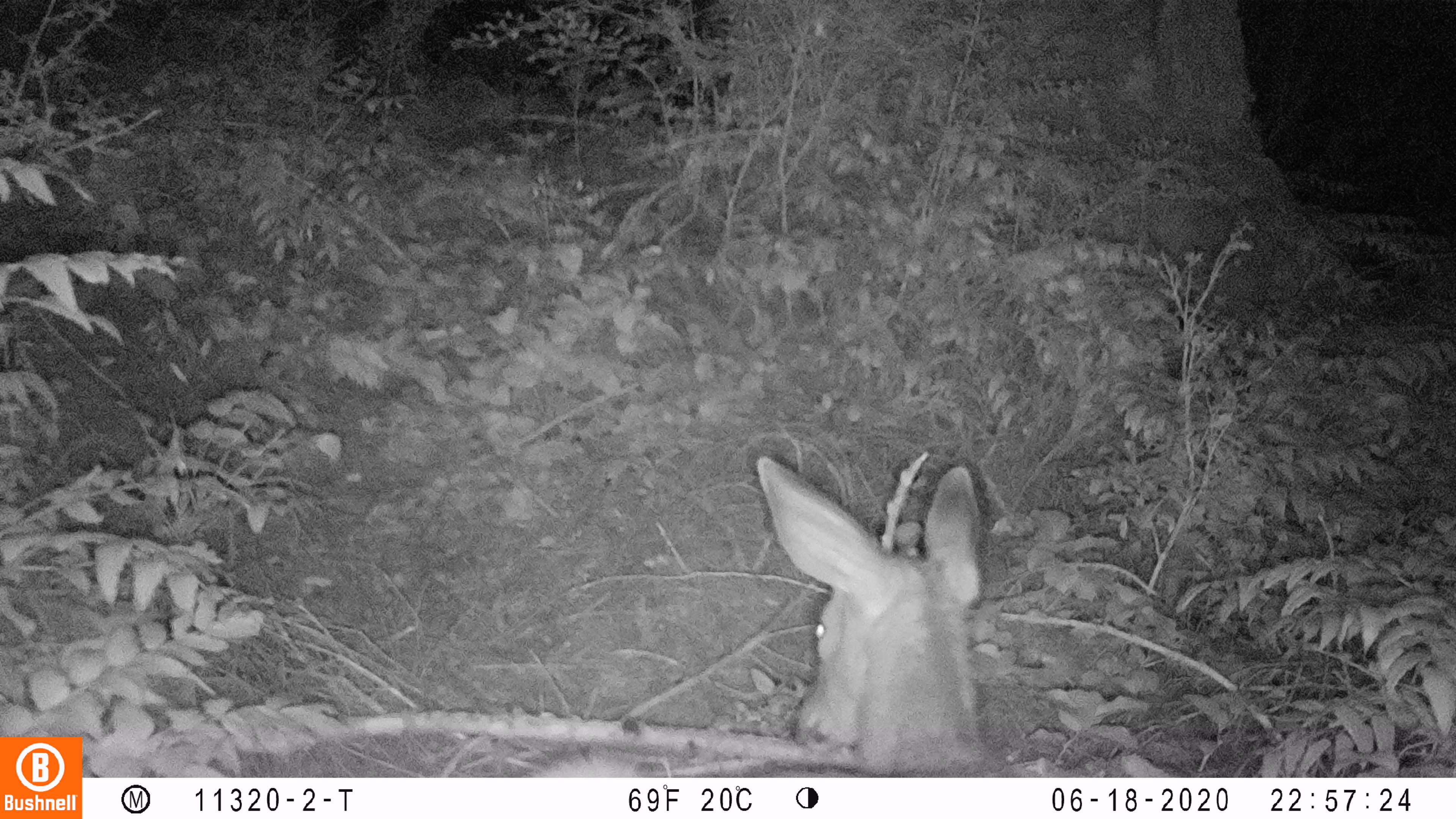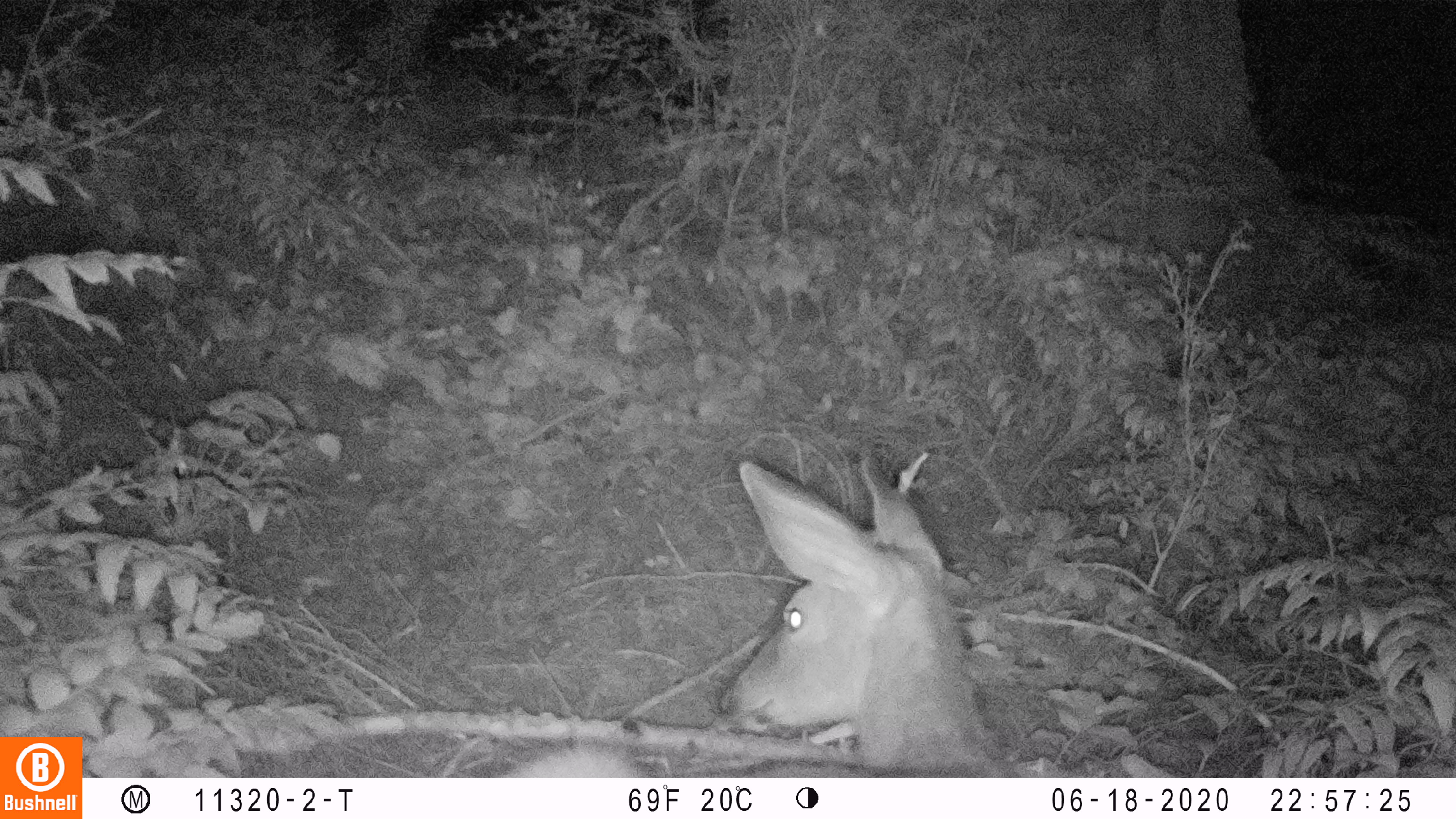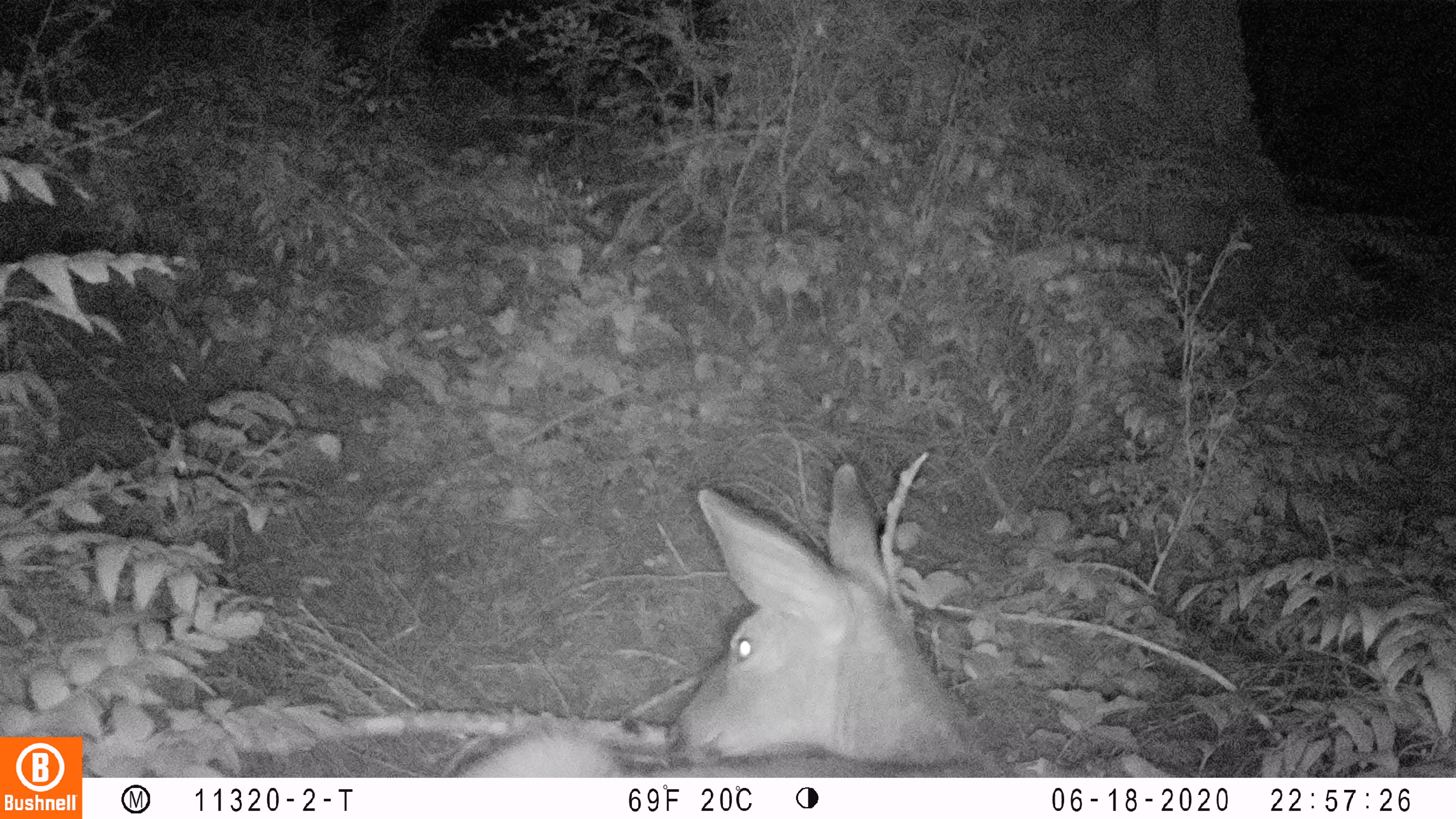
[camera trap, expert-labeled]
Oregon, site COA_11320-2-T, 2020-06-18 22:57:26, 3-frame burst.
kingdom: Animalia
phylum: Chordata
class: Mammalia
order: Artiodactyla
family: Cervidae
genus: Odocoileus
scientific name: Odocoileus hemionus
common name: black-tailed deer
Black-tailed deer (Odocoileus hemionus).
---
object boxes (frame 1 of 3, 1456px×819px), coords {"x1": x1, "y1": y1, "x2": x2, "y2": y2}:
black-tailed deer: {"x1": 543, "y1": 438, "x2": 994, "y2": 774}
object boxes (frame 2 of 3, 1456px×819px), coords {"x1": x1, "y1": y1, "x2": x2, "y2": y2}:
black-tailed deer: {"x1": 520, "y1": 435, "x2": 1009, "y2": 774}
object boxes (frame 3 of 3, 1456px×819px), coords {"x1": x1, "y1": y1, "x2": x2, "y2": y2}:
black-tailed deer: {"x1": 448, "y1": 456, "x2": 1017, "y2": 774}